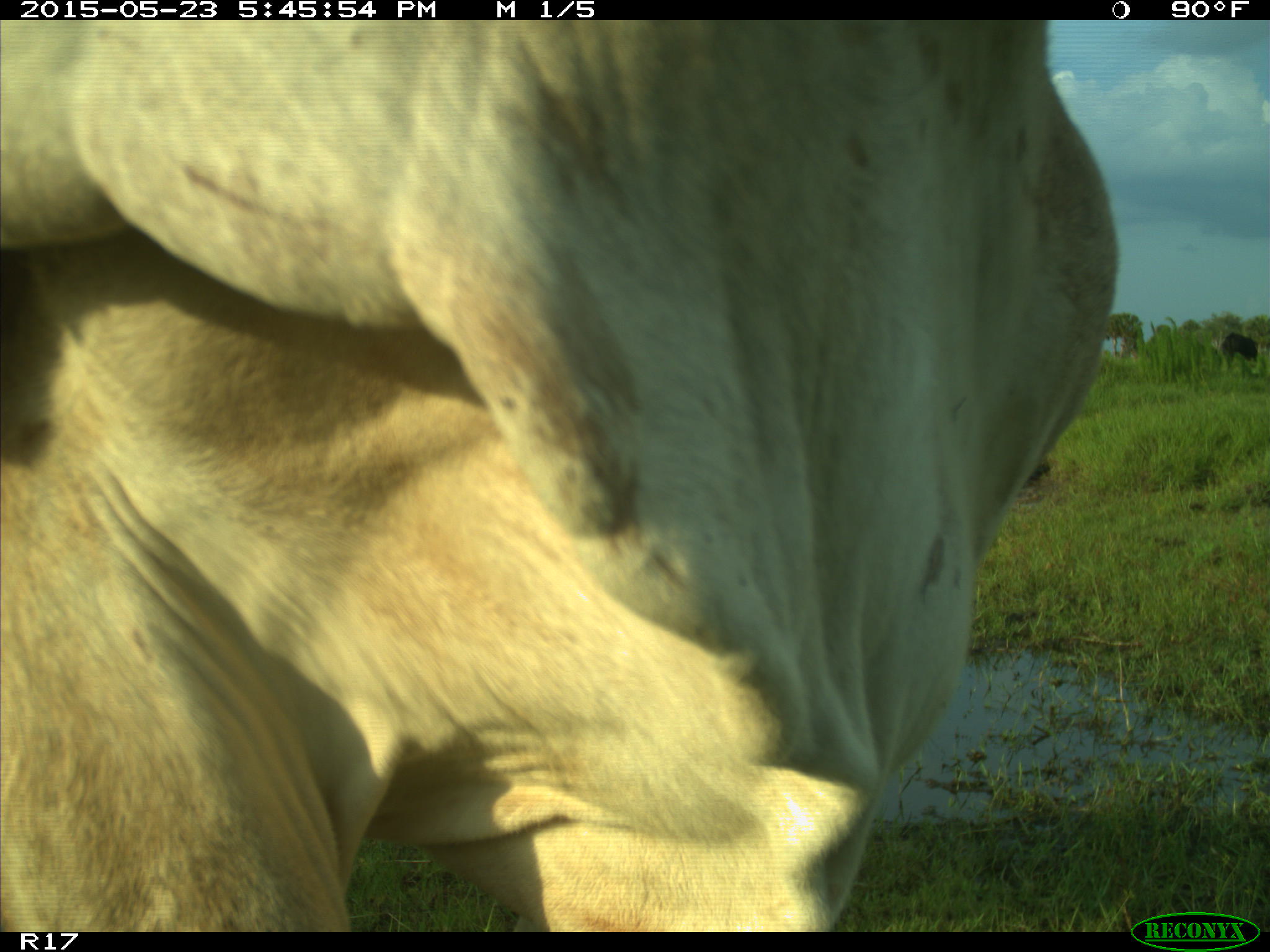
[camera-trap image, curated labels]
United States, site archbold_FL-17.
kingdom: Animalia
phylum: Chordata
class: Mammalia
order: Artiodactyla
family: Bovidae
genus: Bos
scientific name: Bos taurus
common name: domestic cow